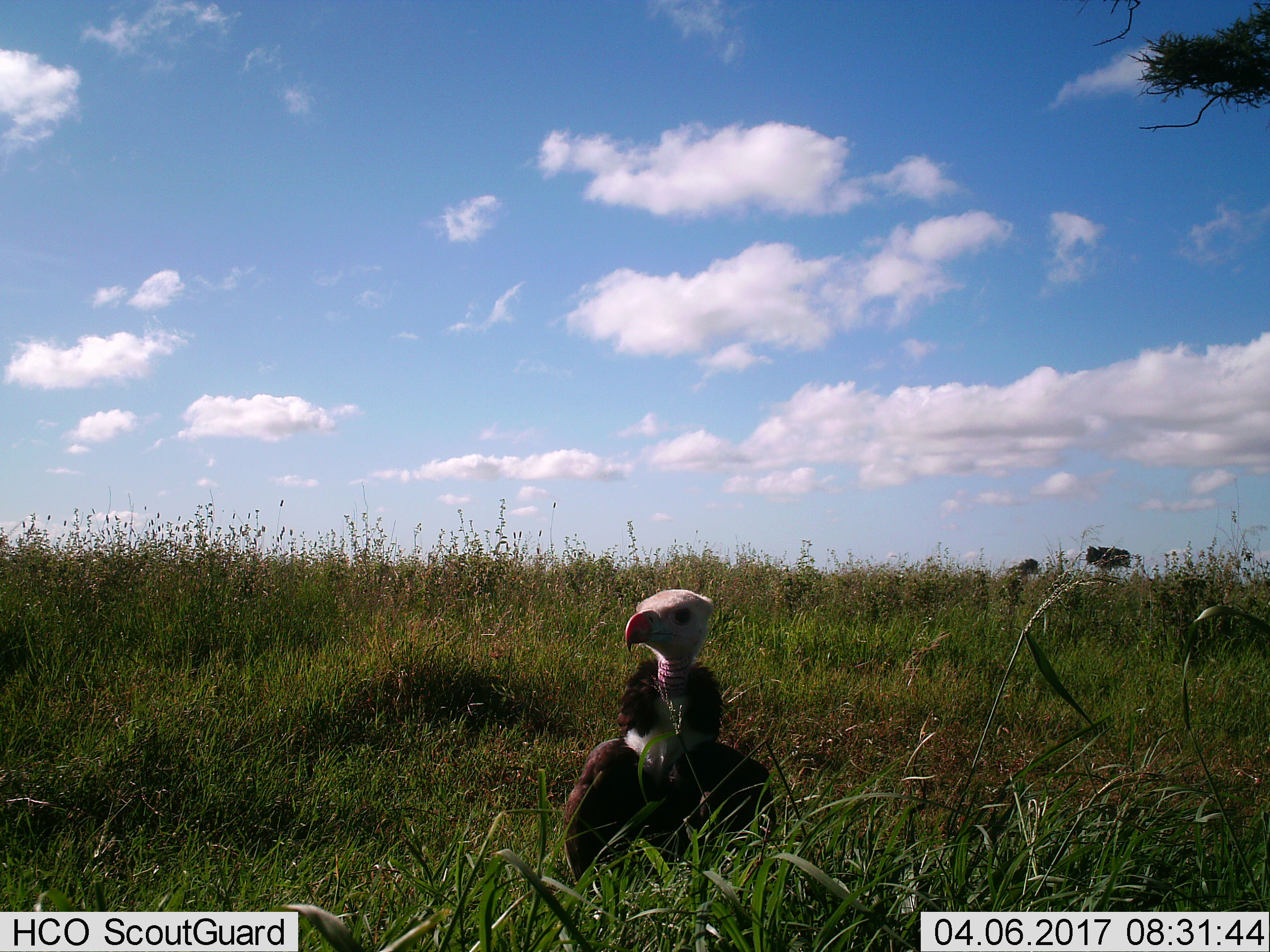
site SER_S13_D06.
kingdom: Animalia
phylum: Chordata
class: Aves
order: Accipitriformes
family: Accipitridae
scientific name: Accipitridae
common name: vulture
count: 1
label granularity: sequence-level